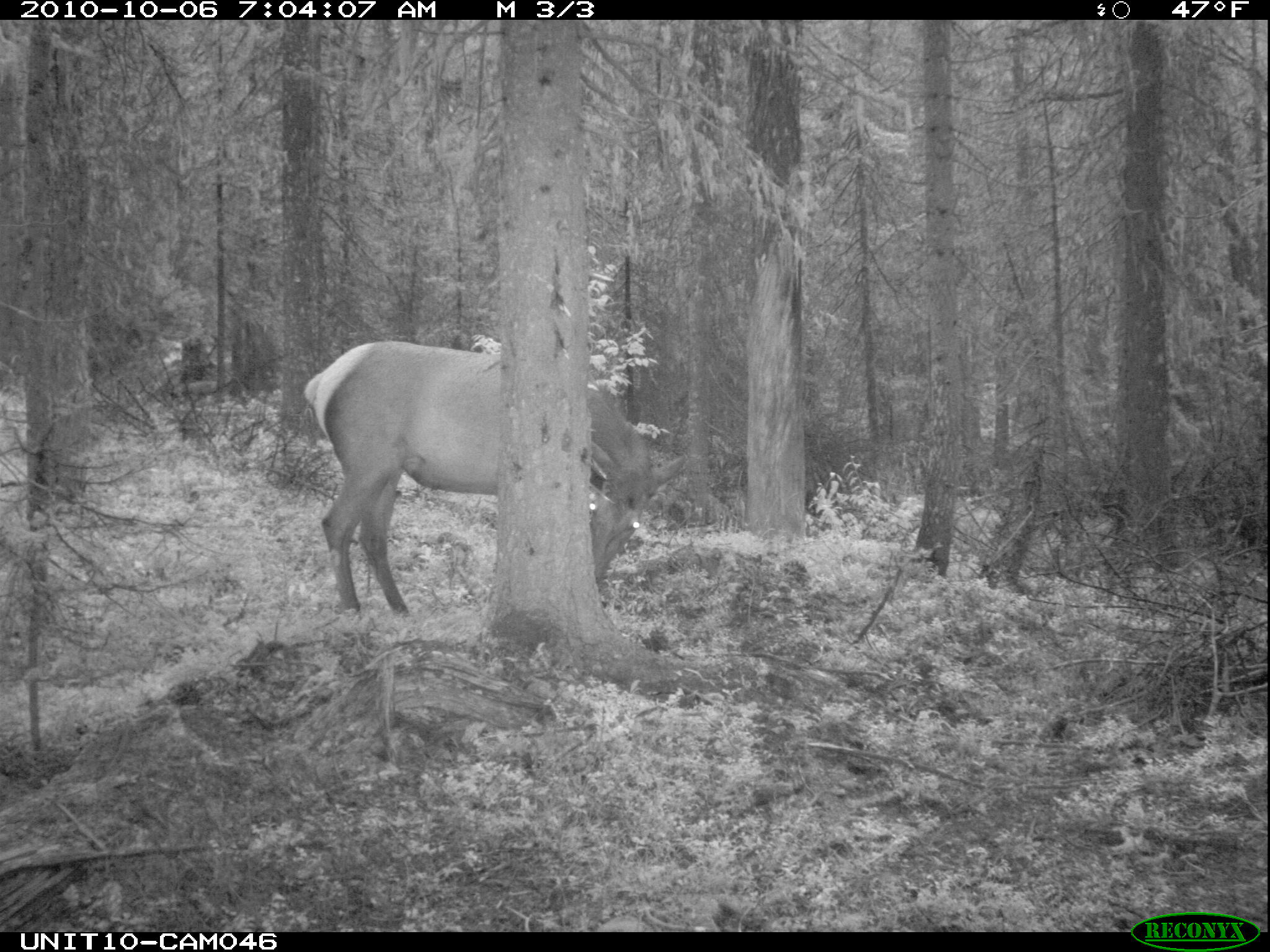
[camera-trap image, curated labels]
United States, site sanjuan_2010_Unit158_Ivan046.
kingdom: Animalia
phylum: Chordata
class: Mammalia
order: Artiodactyla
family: Cervidae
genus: Cervus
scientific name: Cervus elaphus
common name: red deer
Cervus elaphus (red deer).